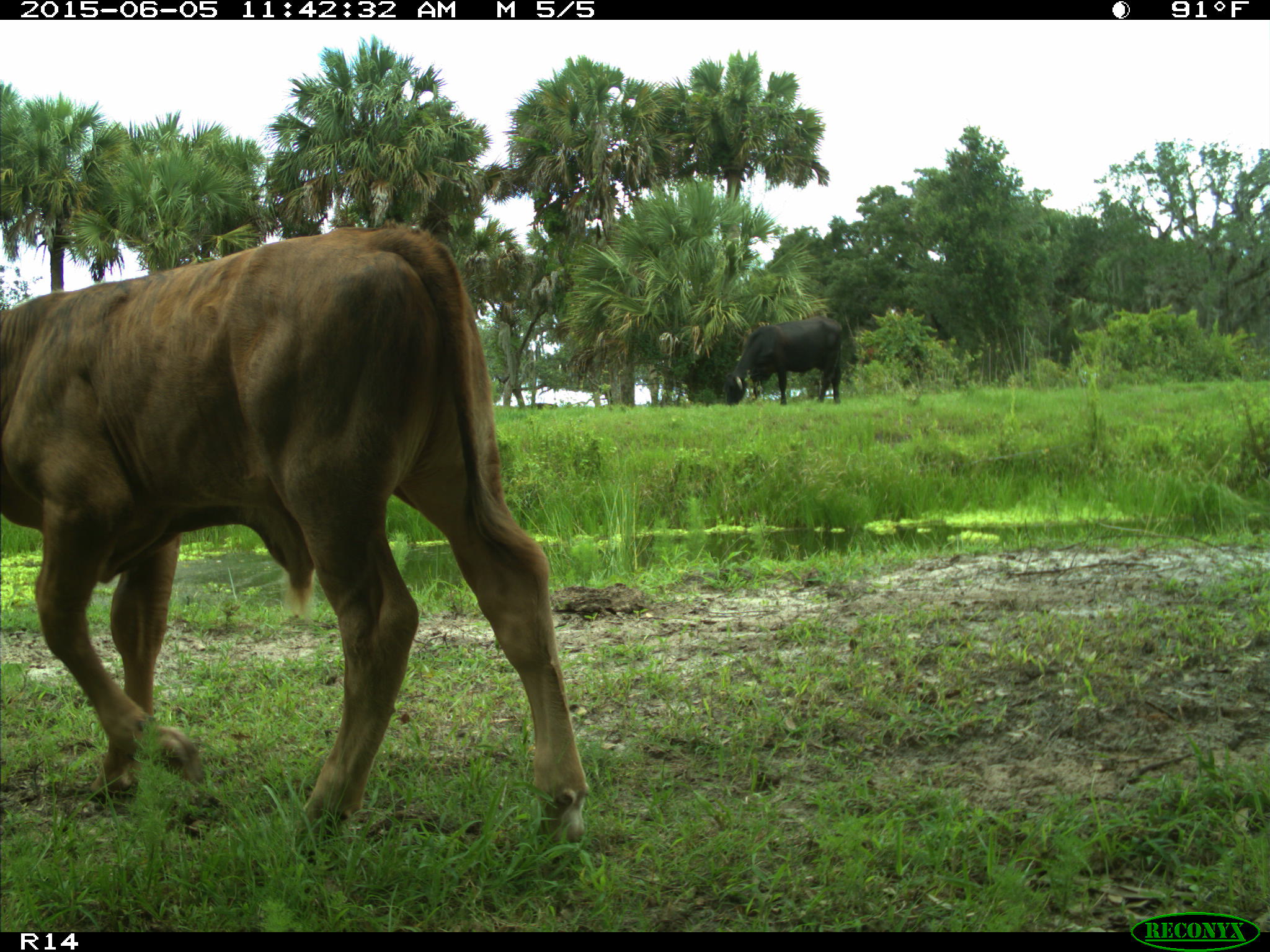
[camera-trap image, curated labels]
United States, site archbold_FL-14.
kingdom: Animalia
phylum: Chordata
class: Mammalia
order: Artiodactyla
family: Bovidae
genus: Bos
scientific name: Bos taurus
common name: domestic cow